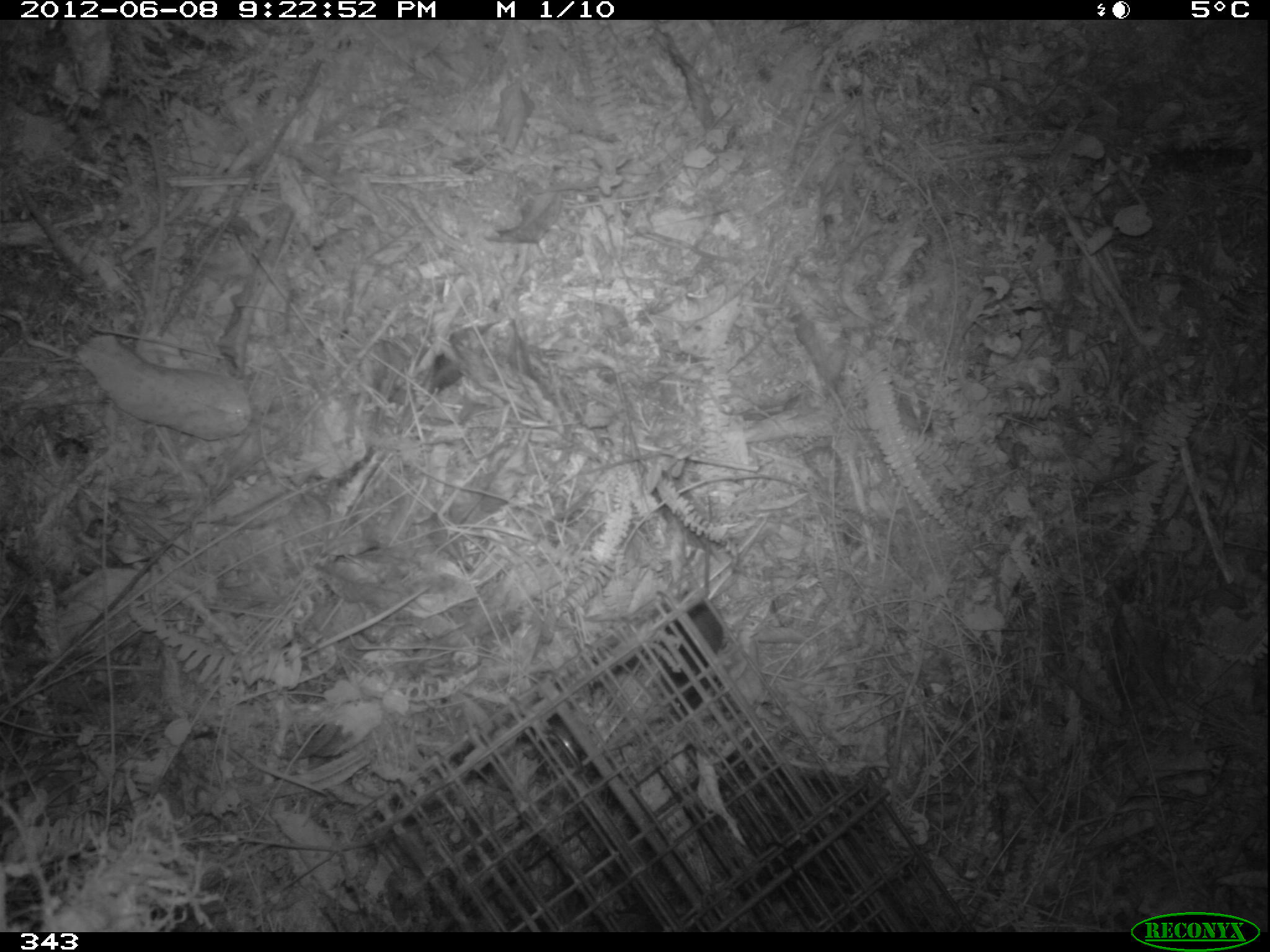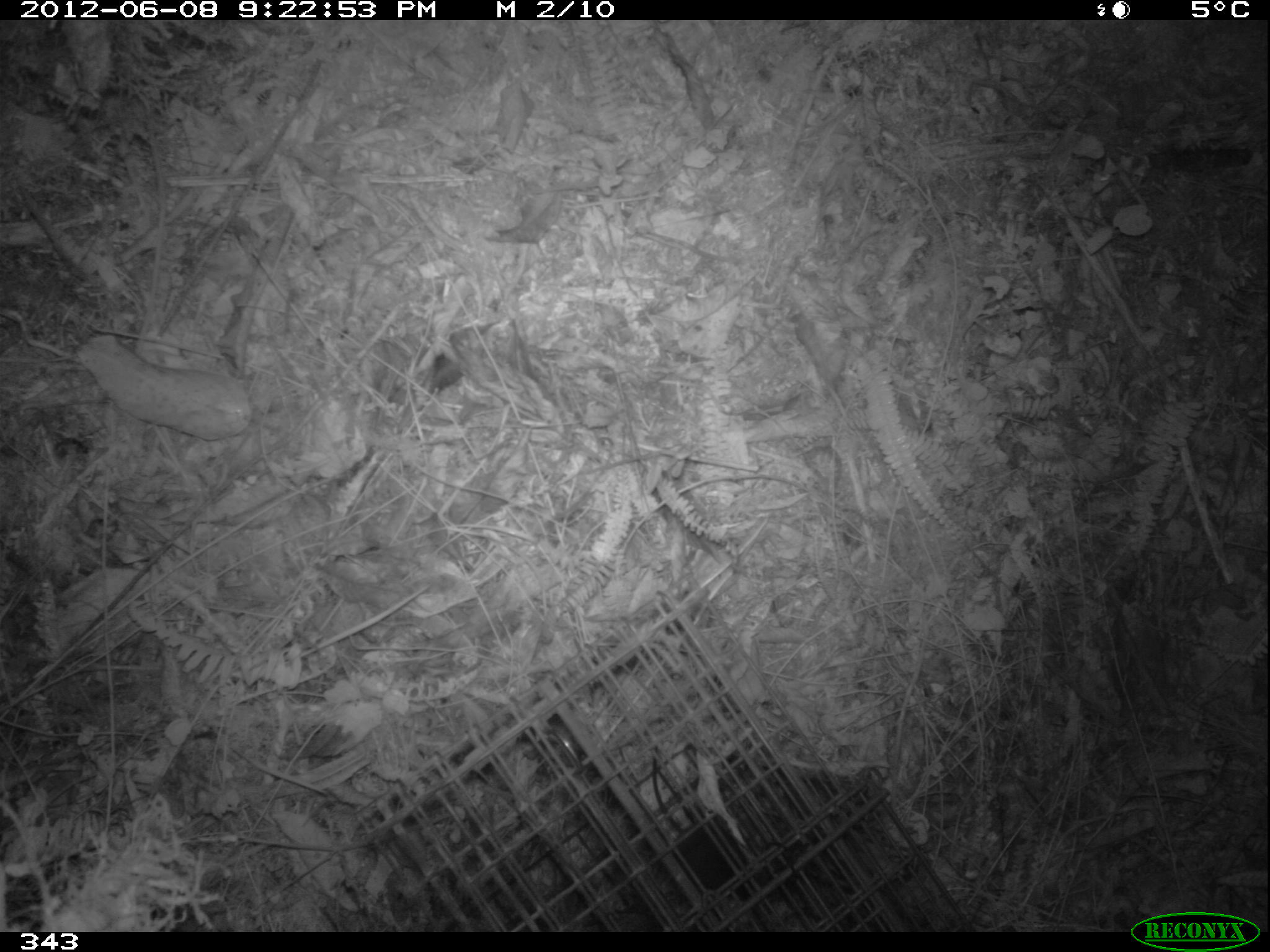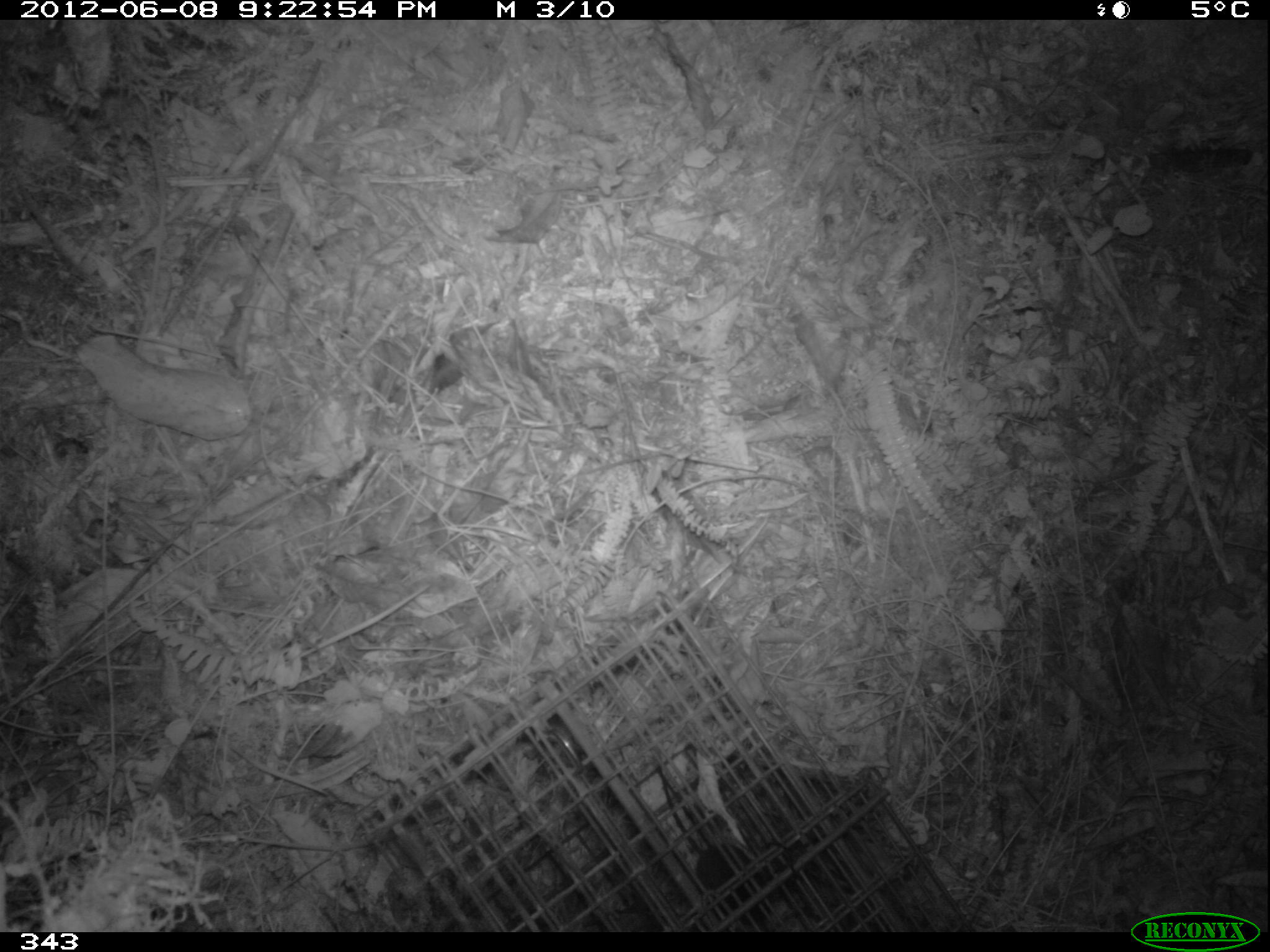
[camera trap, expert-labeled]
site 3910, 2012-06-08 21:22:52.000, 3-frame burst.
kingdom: Animalia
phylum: Chordata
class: Mammalia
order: Rodentia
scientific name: Rodentia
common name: rodents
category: unknown rodent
Unknown rodent (rodents) (Rodentia).